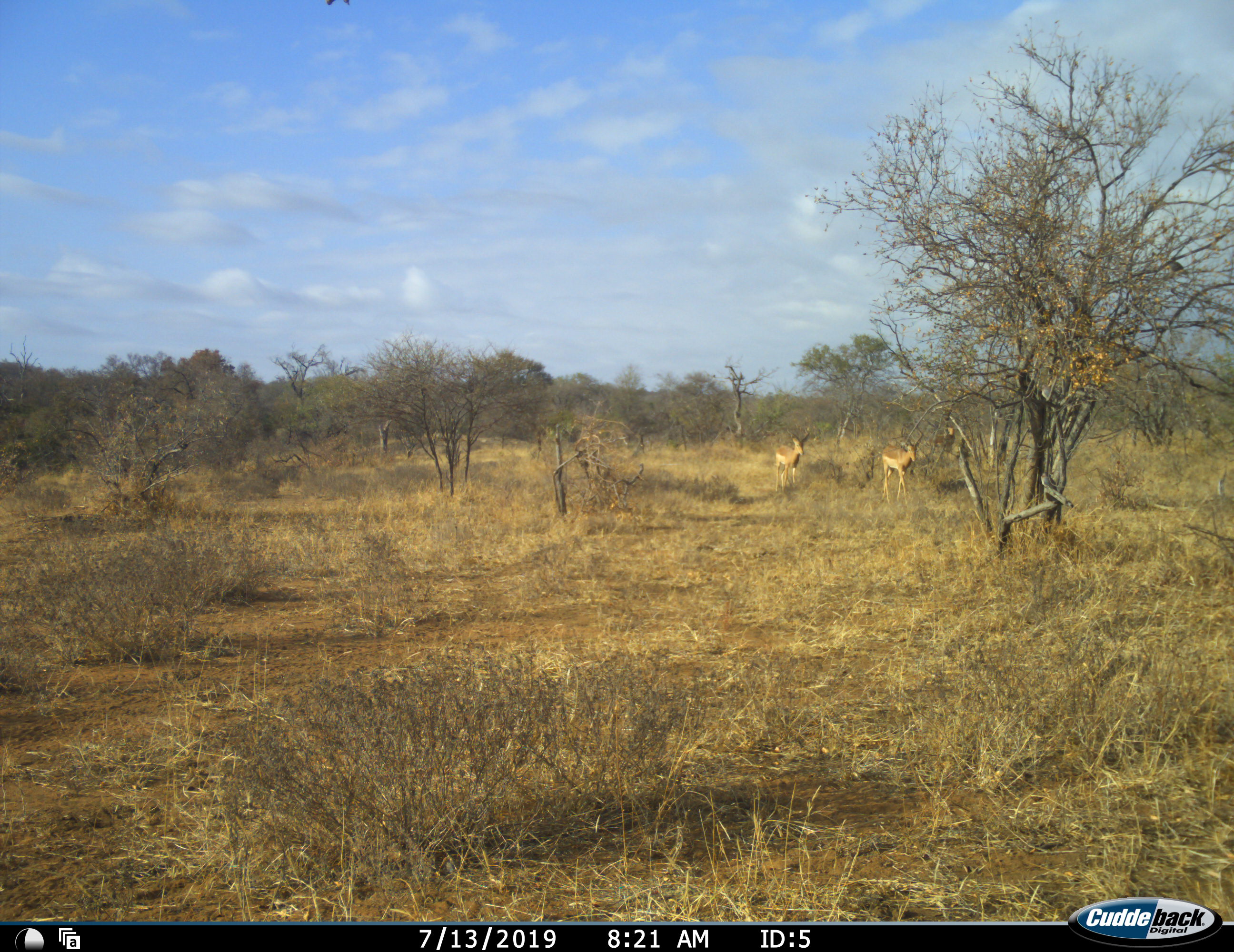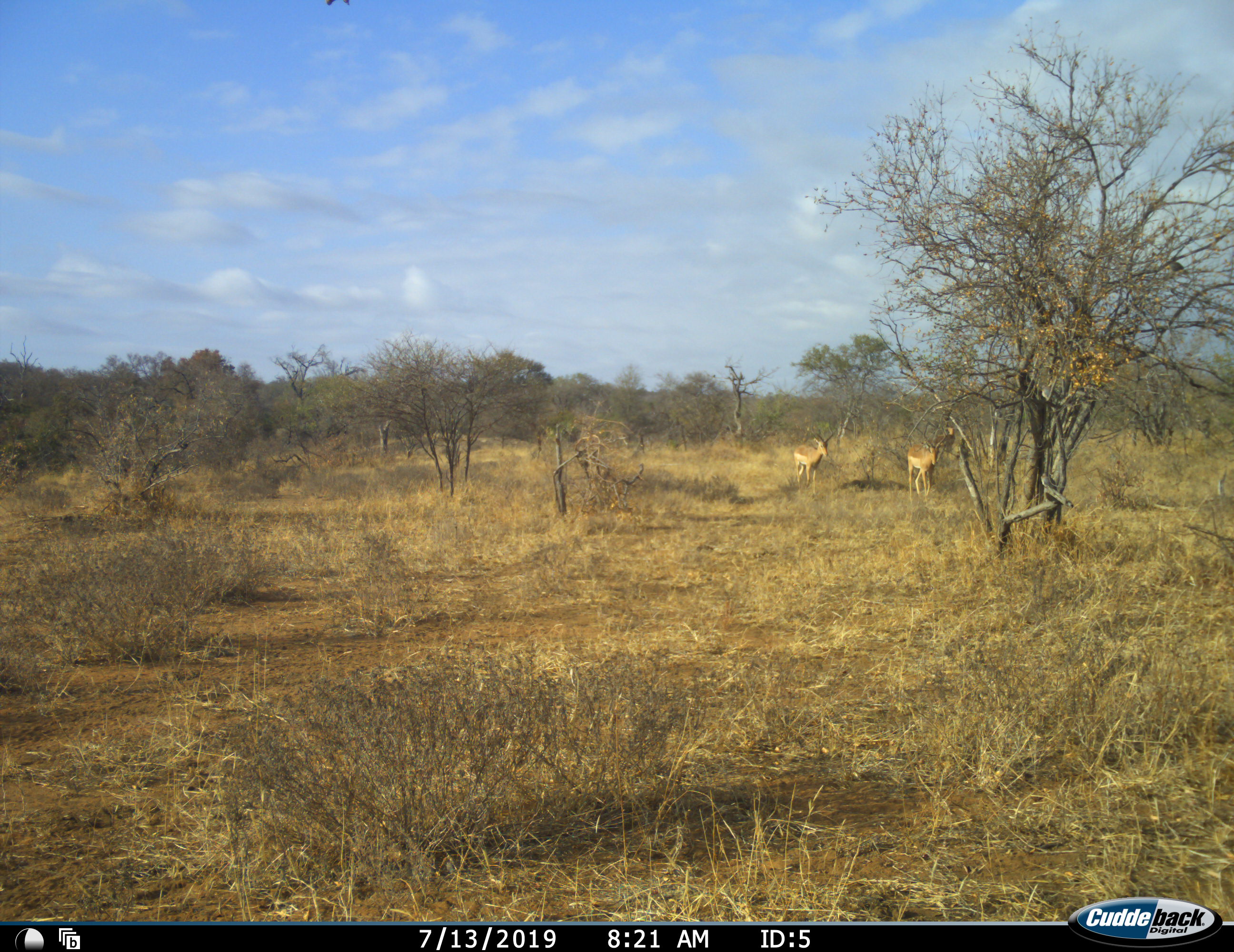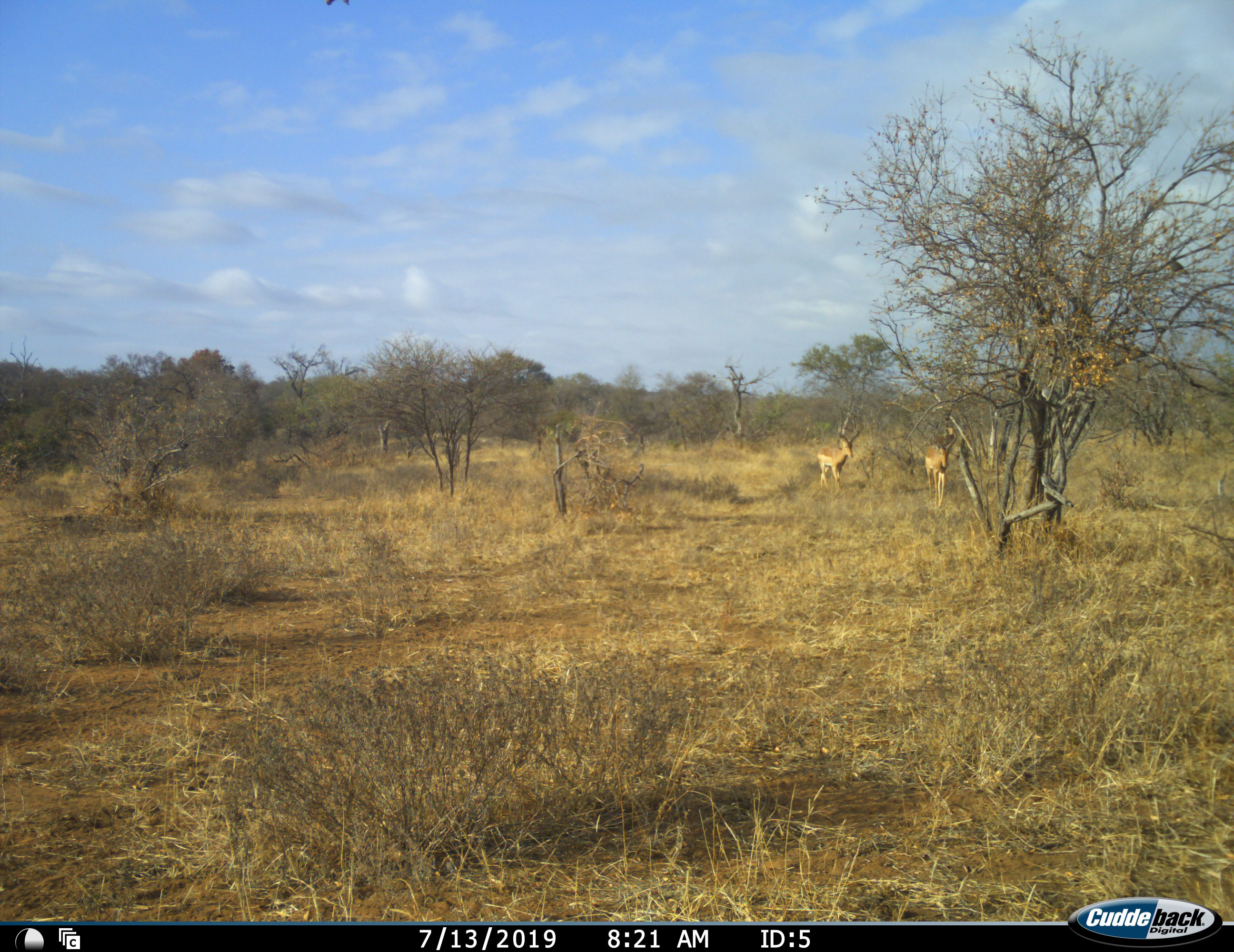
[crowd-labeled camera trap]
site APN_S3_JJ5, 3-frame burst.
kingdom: Animalia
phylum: Chordata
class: Mammalia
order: Artiodactyla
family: Bovidae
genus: Aepyceros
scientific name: Aepyceros melampus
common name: impala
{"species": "impala (Aepyceros melampus)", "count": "2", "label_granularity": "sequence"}